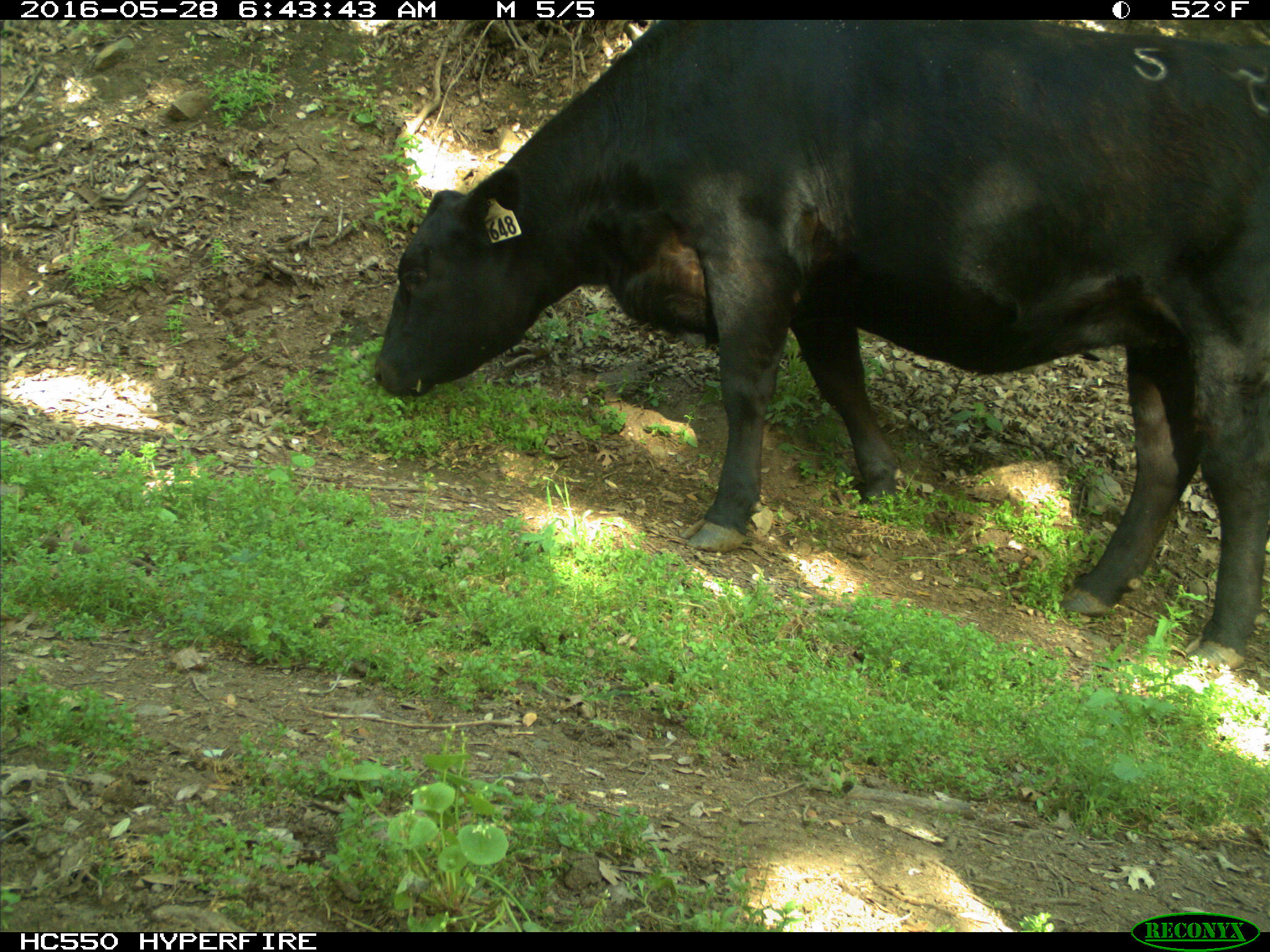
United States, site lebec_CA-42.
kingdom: Animalia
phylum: Chordata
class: Mammalia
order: Artiodactyla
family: Bovidae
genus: Bos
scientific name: Bos taurus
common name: domestic cow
Bos taurus (domestic cow).